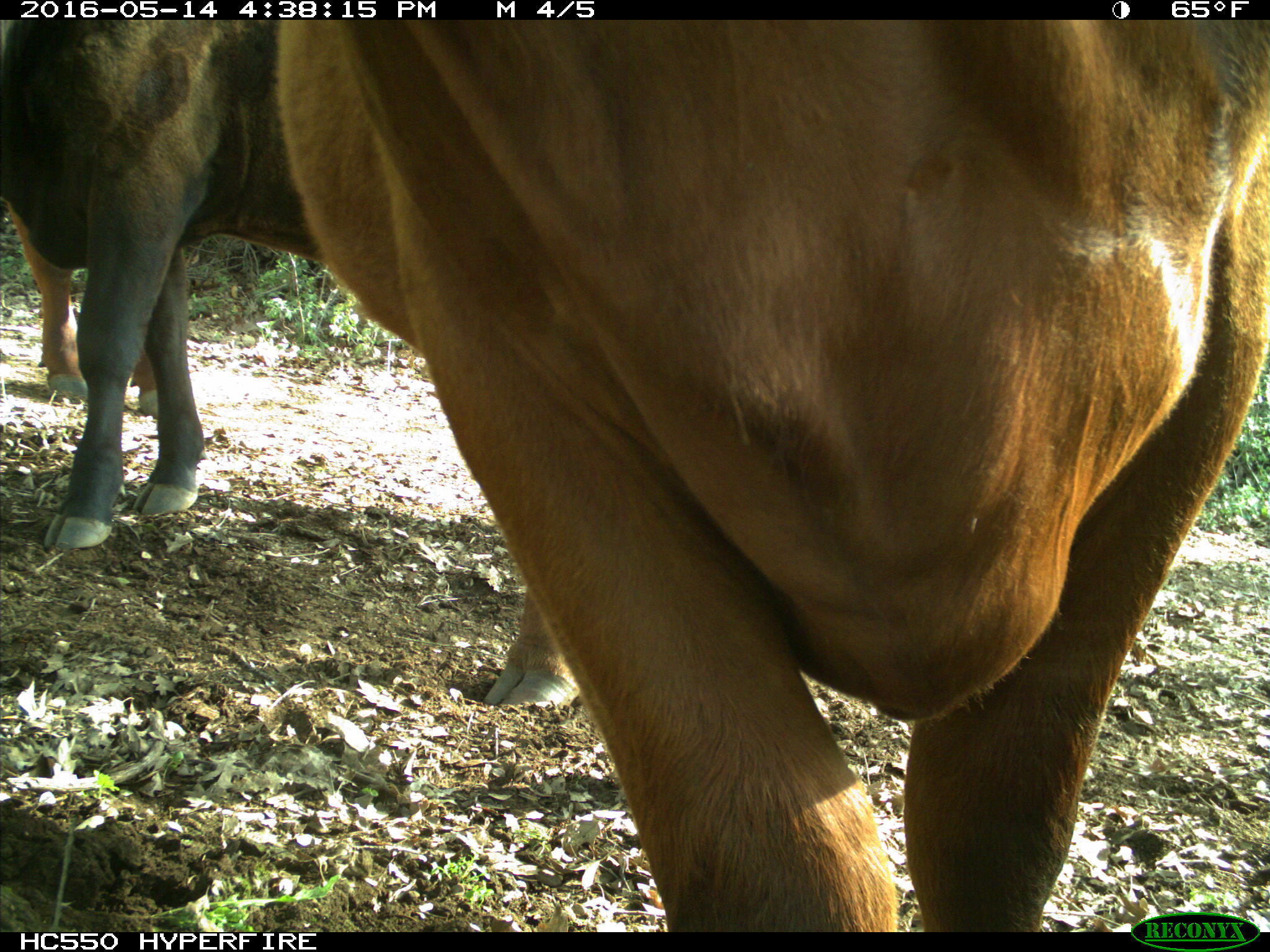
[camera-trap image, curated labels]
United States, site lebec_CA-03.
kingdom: Animalia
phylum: Chordata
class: Mammalia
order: Artiodactyla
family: Bovidae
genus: Bos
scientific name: Bos taurus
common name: domestic cow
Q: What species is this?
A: Bos taurus (domestic cow).